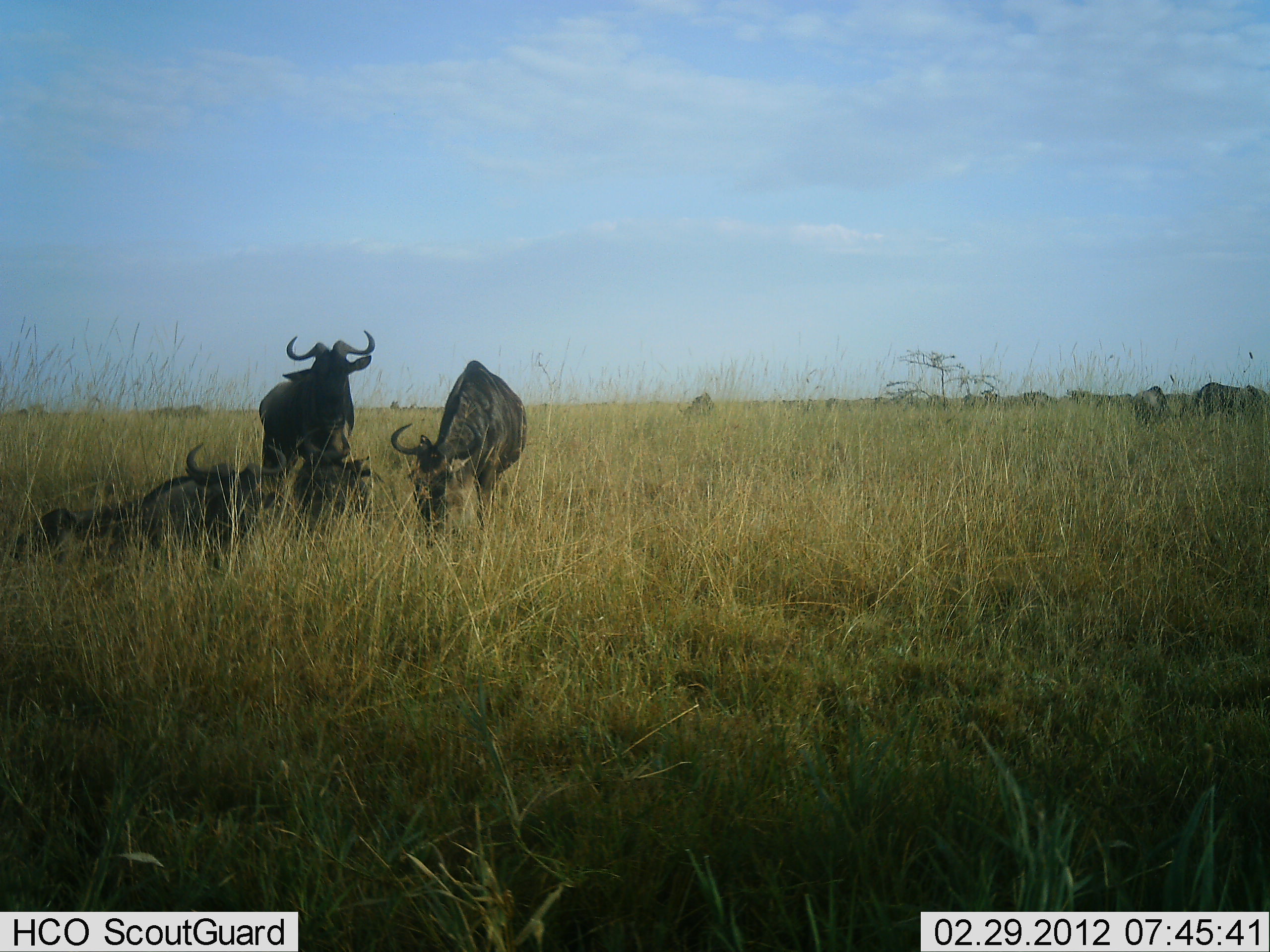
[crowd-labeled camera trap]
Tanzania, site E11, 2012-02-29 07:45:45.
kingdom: Animalia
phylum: Chordata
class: Mammalia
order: Artiodactyla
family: Bovidae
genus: Connochaetes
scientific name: Connochaetes taurinus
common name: blue wildebeest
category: wildebeest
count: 8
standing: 78%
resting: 94%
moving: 0%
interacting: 0%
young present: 0%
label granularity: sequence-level